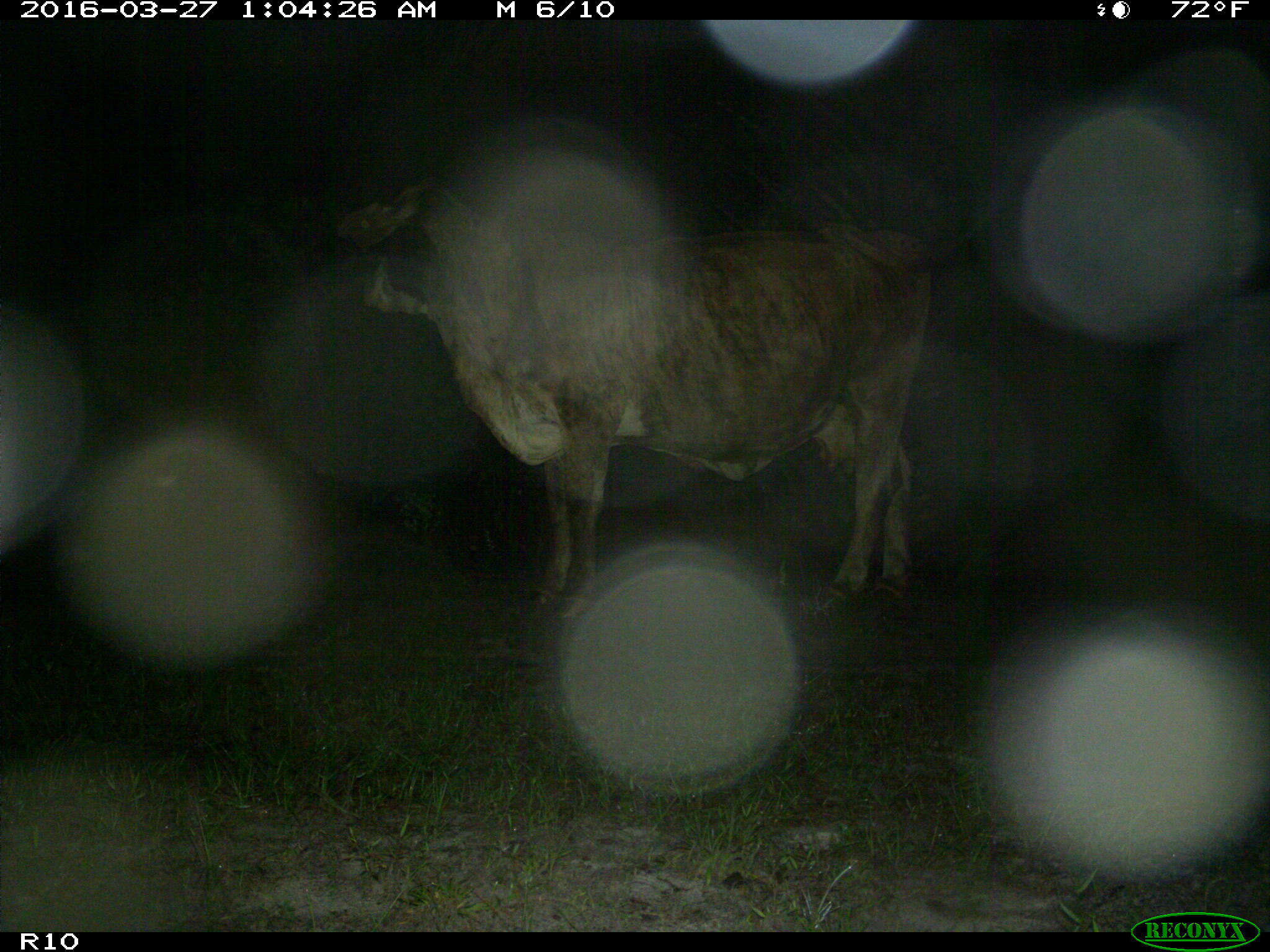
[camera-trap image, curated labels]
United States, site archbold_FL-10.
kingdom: Animalia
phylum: Chordata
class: Mammalia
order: Artiodactyla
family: Bovidae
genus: Bos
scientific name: Bos taurus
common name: domestic cow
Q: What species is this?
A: Bos taurus (domestic cow).